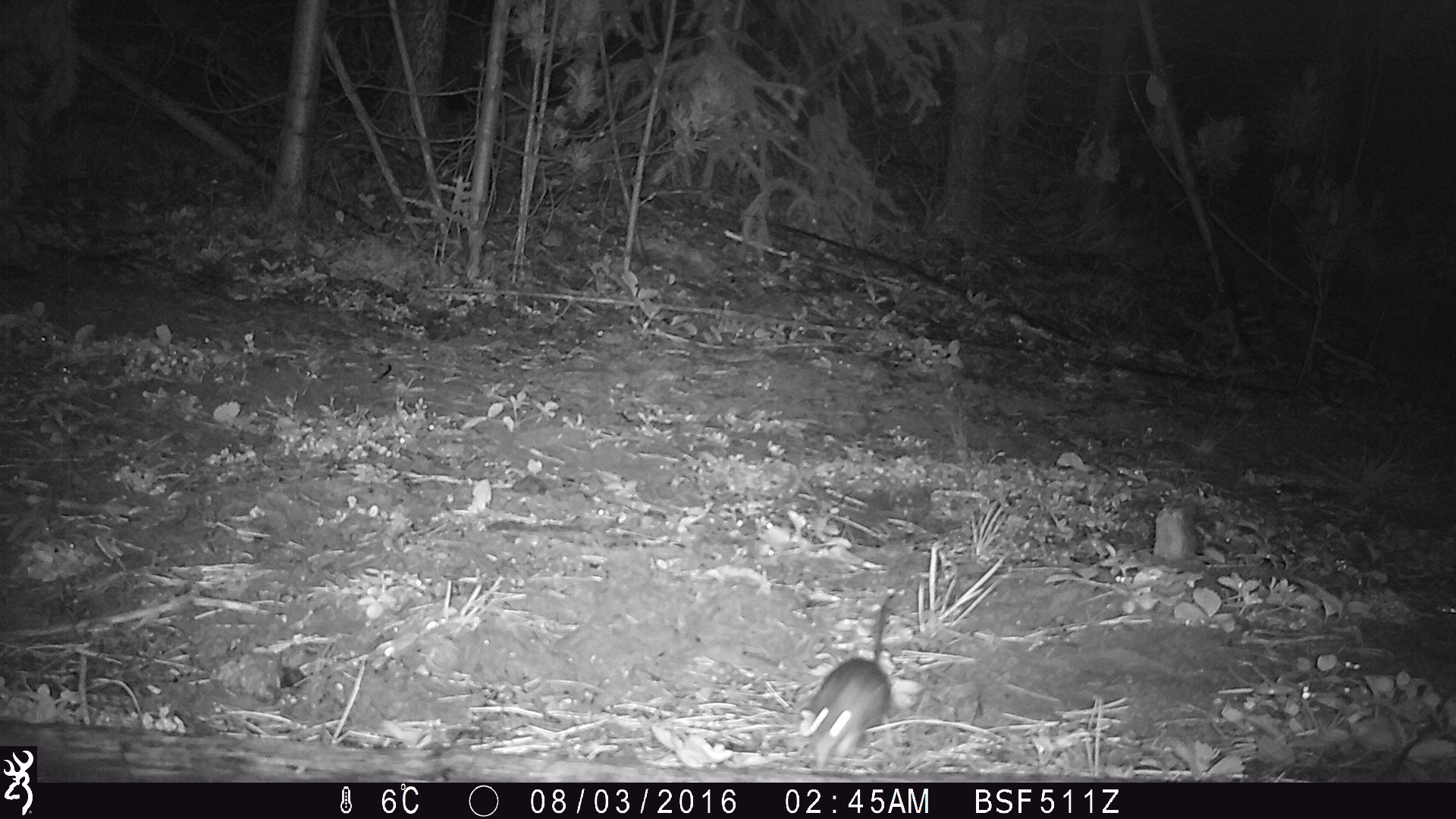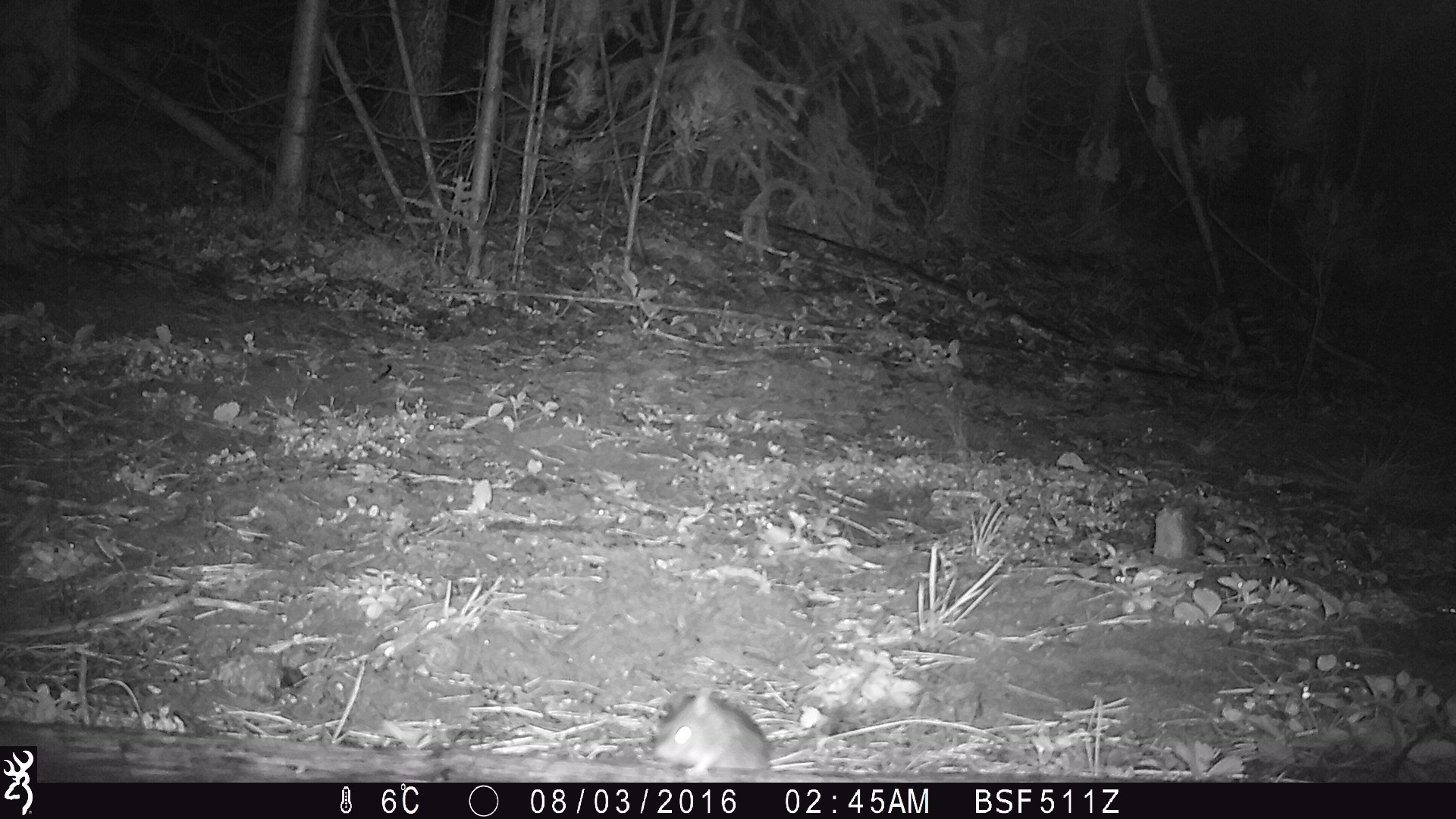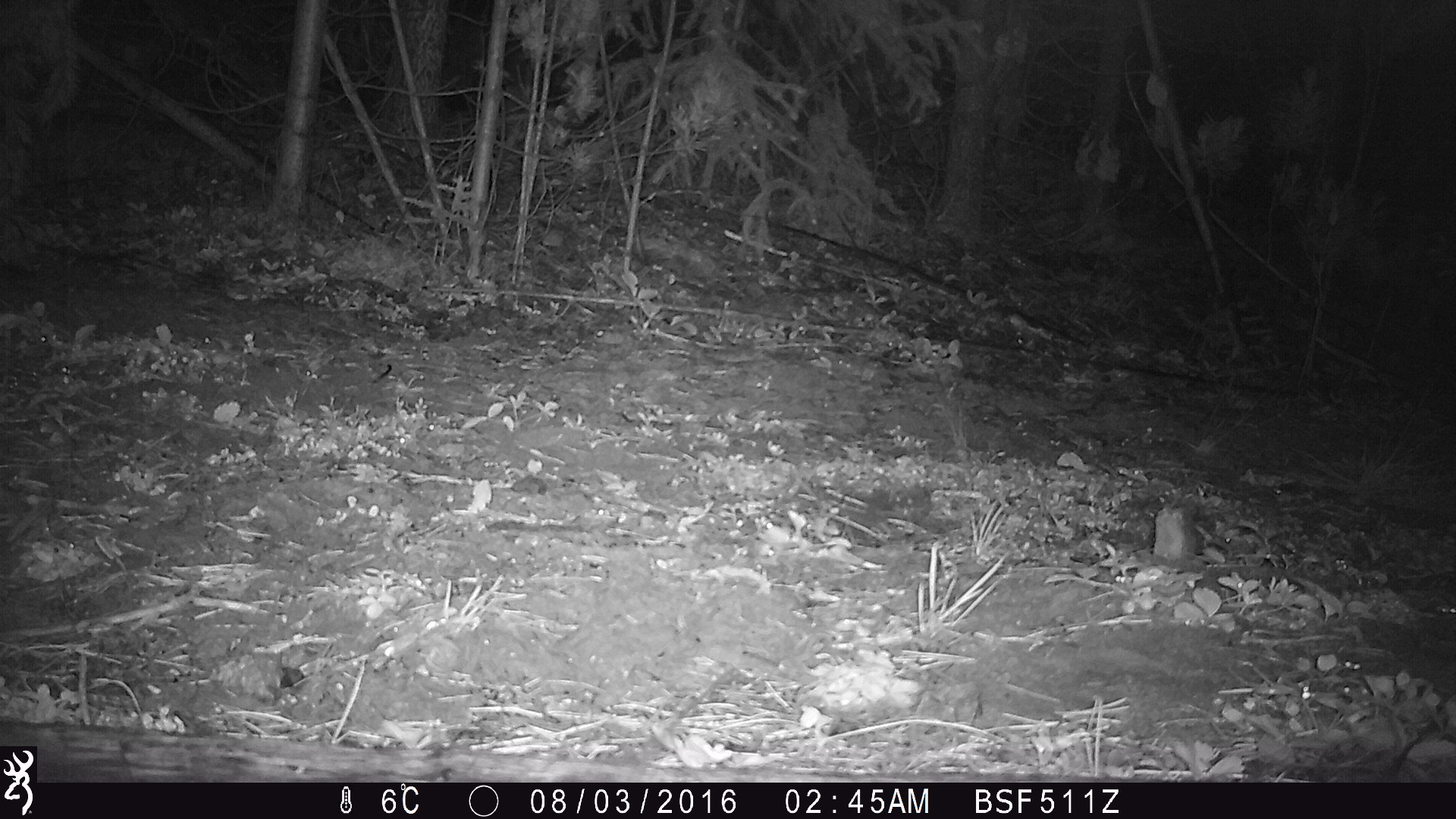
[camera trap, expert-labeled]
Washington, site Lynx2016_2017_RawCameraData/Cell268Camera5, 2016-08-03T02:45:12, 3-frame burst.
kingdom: Animalia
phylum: Chordata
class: Mammalia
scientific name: Mammalia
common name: small mammal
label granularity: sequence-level